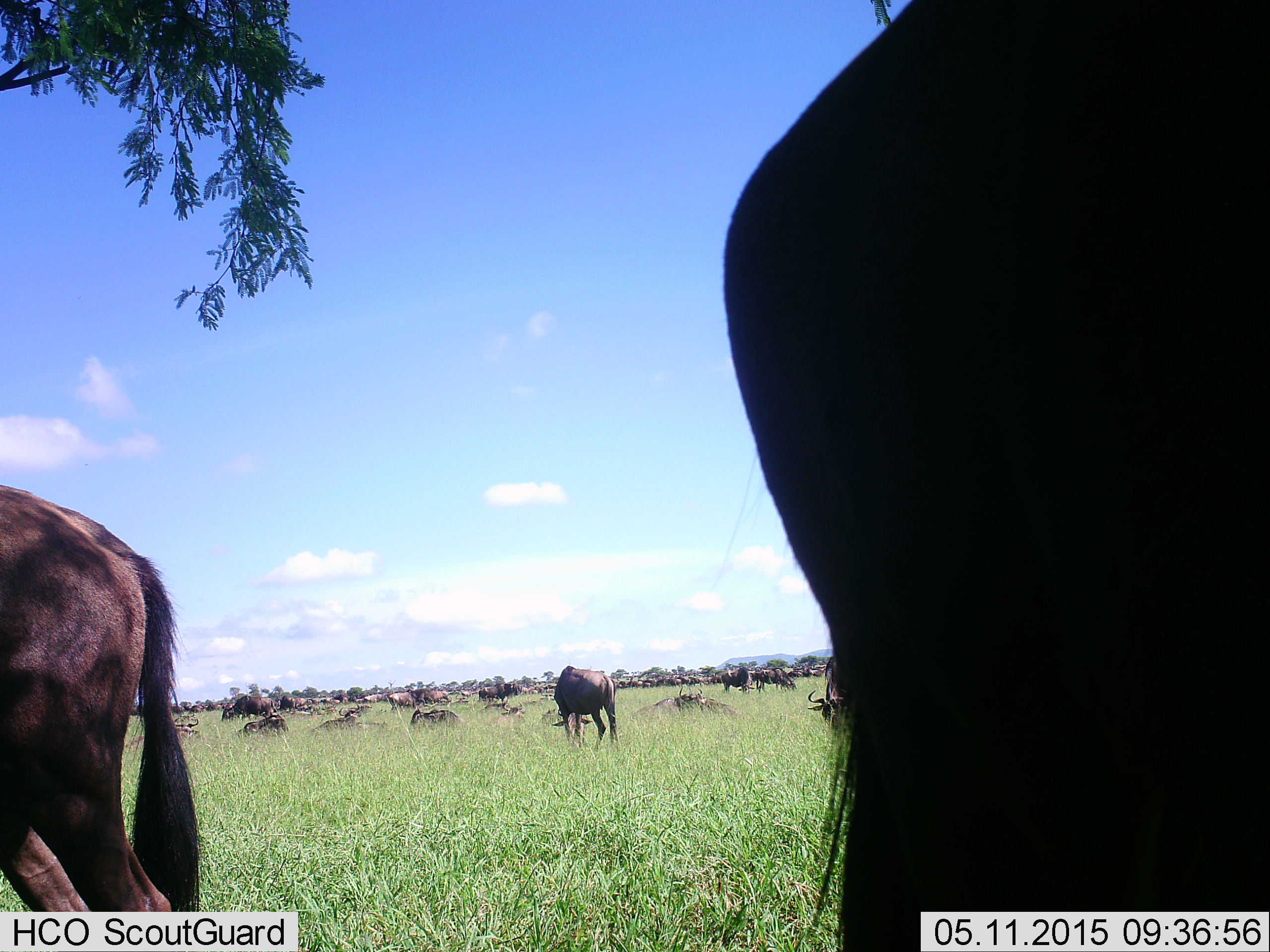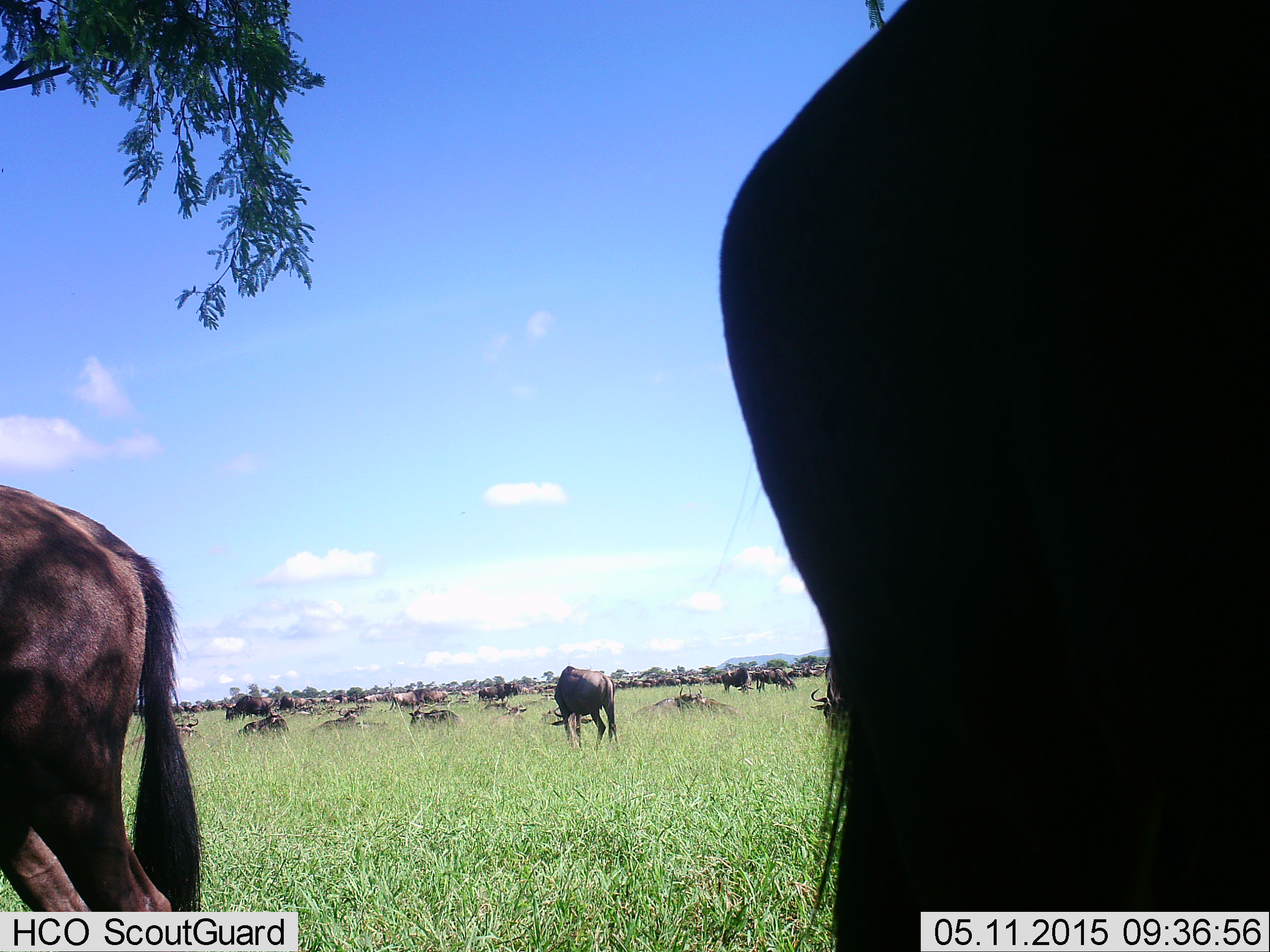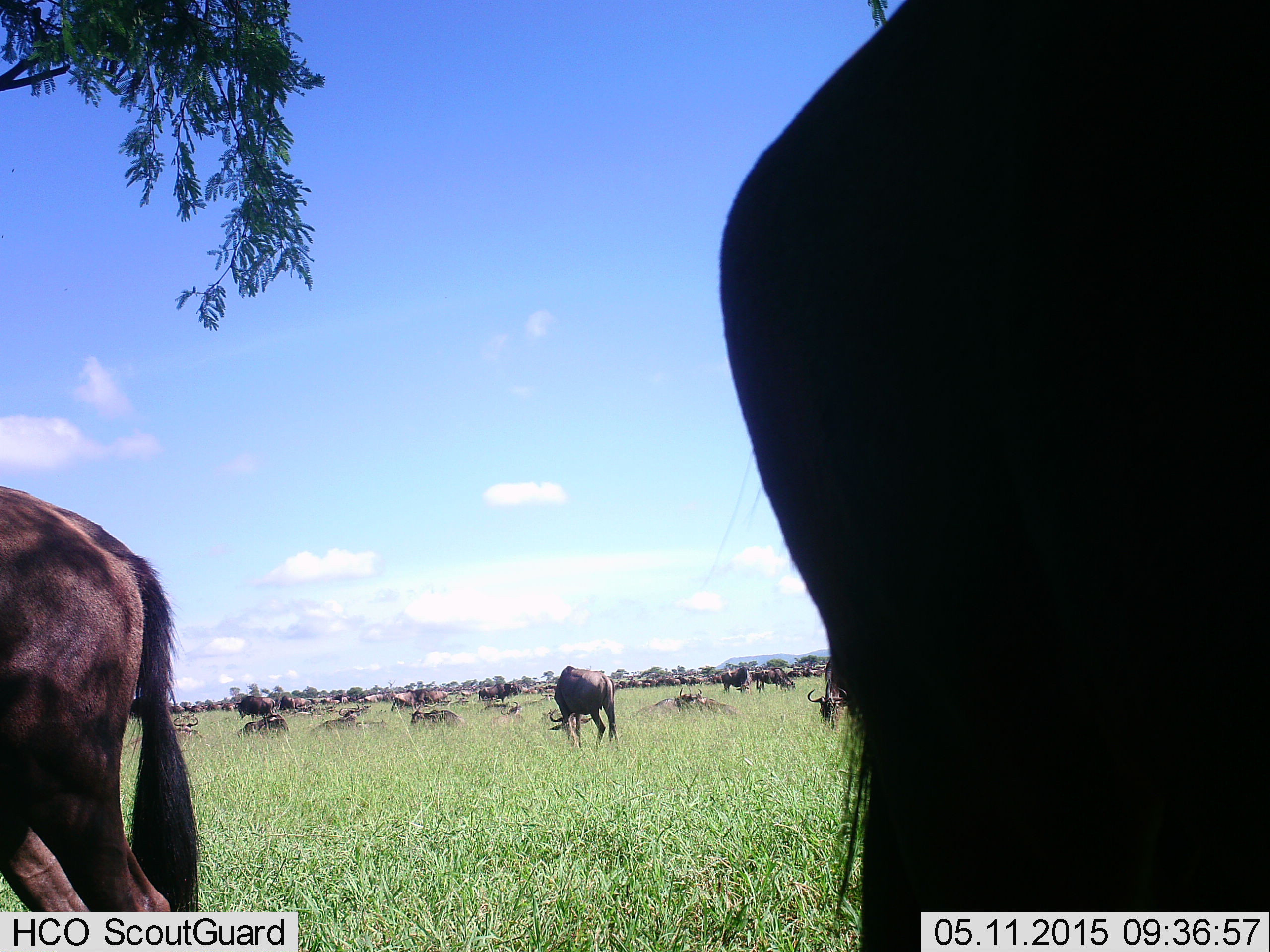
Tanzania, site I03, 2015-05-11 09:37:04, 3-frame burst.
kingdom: Animalia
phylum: Chordata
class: Mammalia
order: Artiodactyla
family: Bovidae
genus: Connochaetes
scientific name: Connochaetes taurinus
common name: blue wildebeest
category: wildebeest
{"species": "wildebeest (blue wildebeest) (Connochaetes taurinus)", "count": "11-50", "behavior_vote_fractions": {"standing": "90%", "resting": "80%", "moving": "50%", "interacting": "20%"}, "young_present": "20%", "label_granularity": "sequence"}